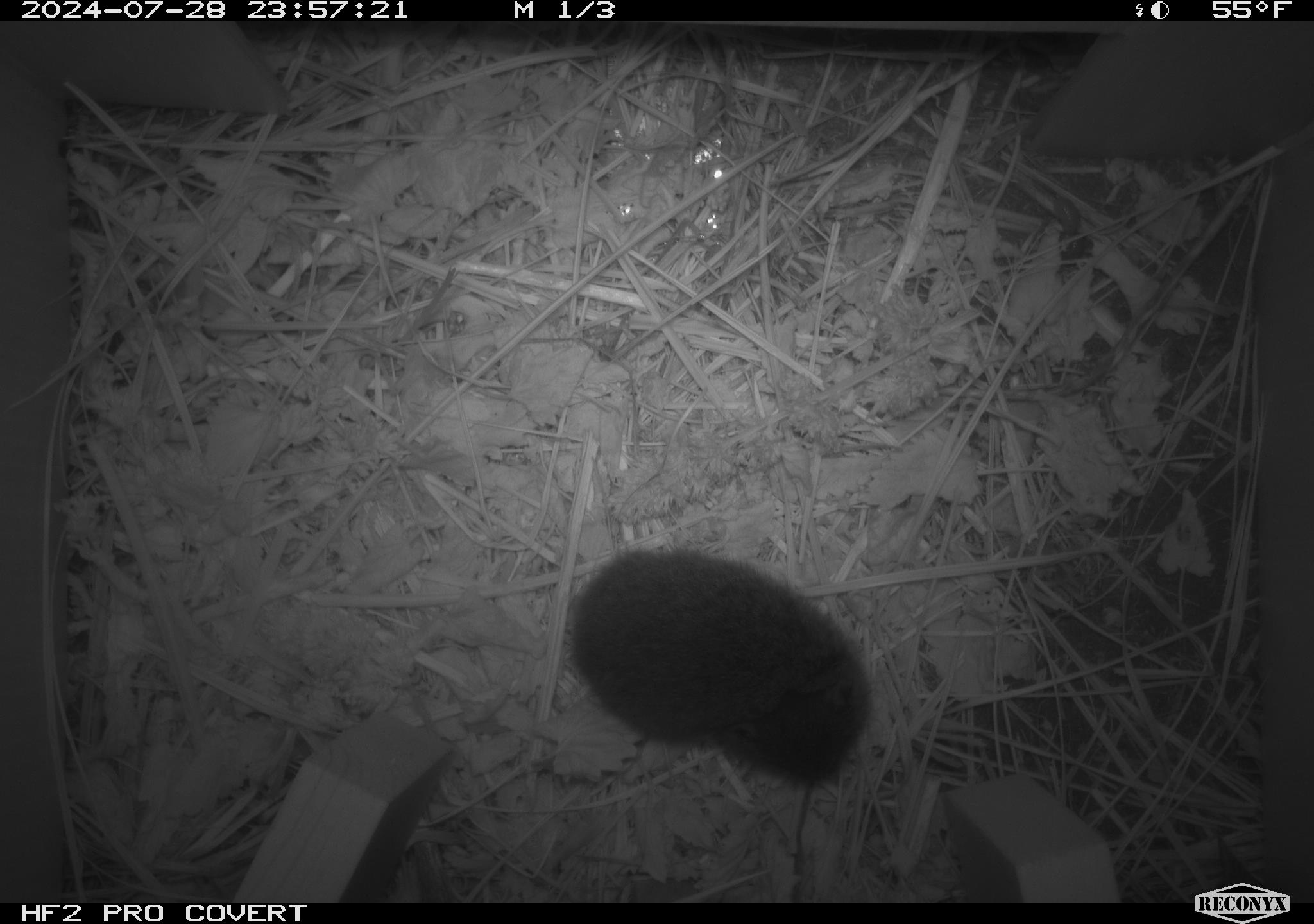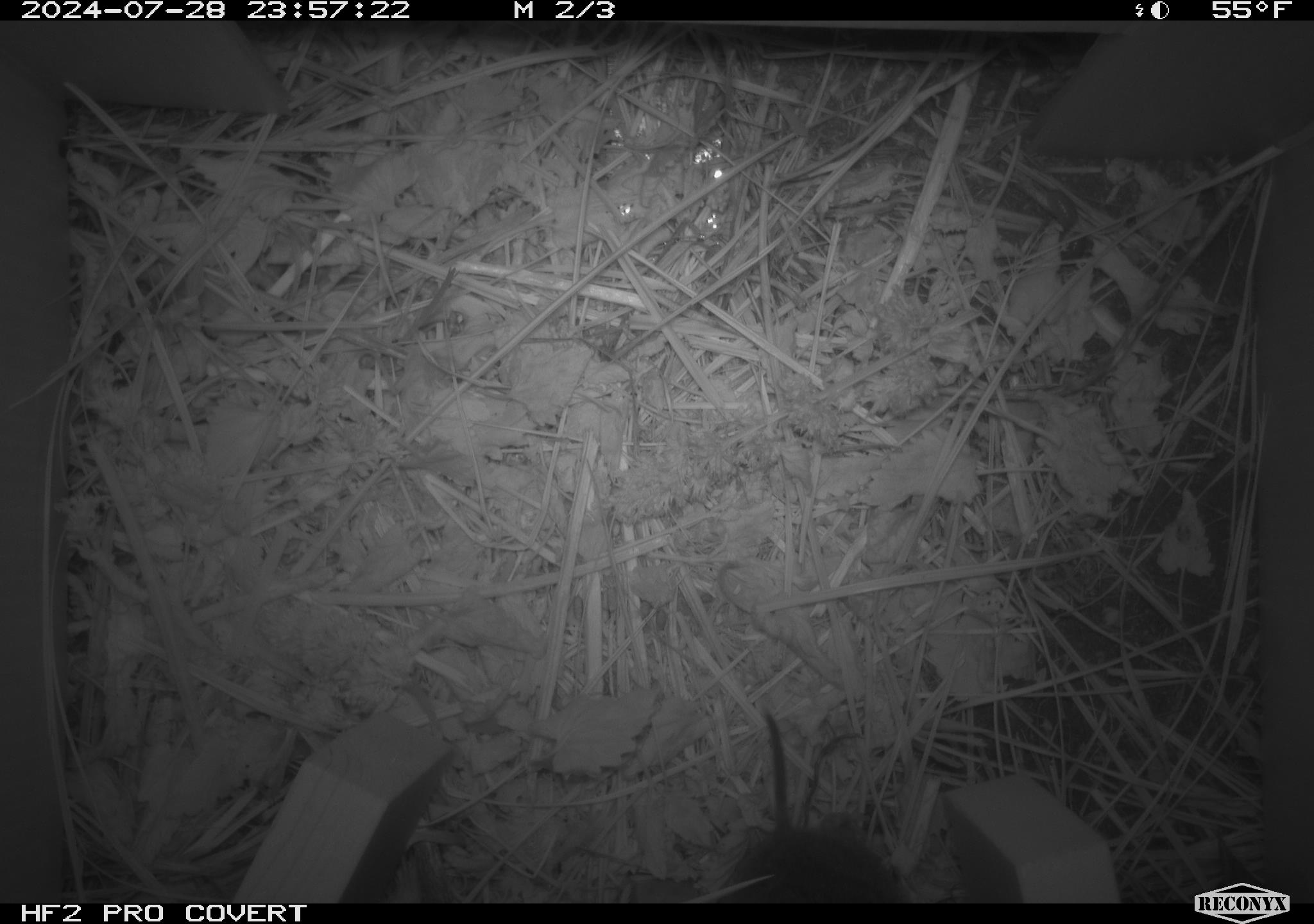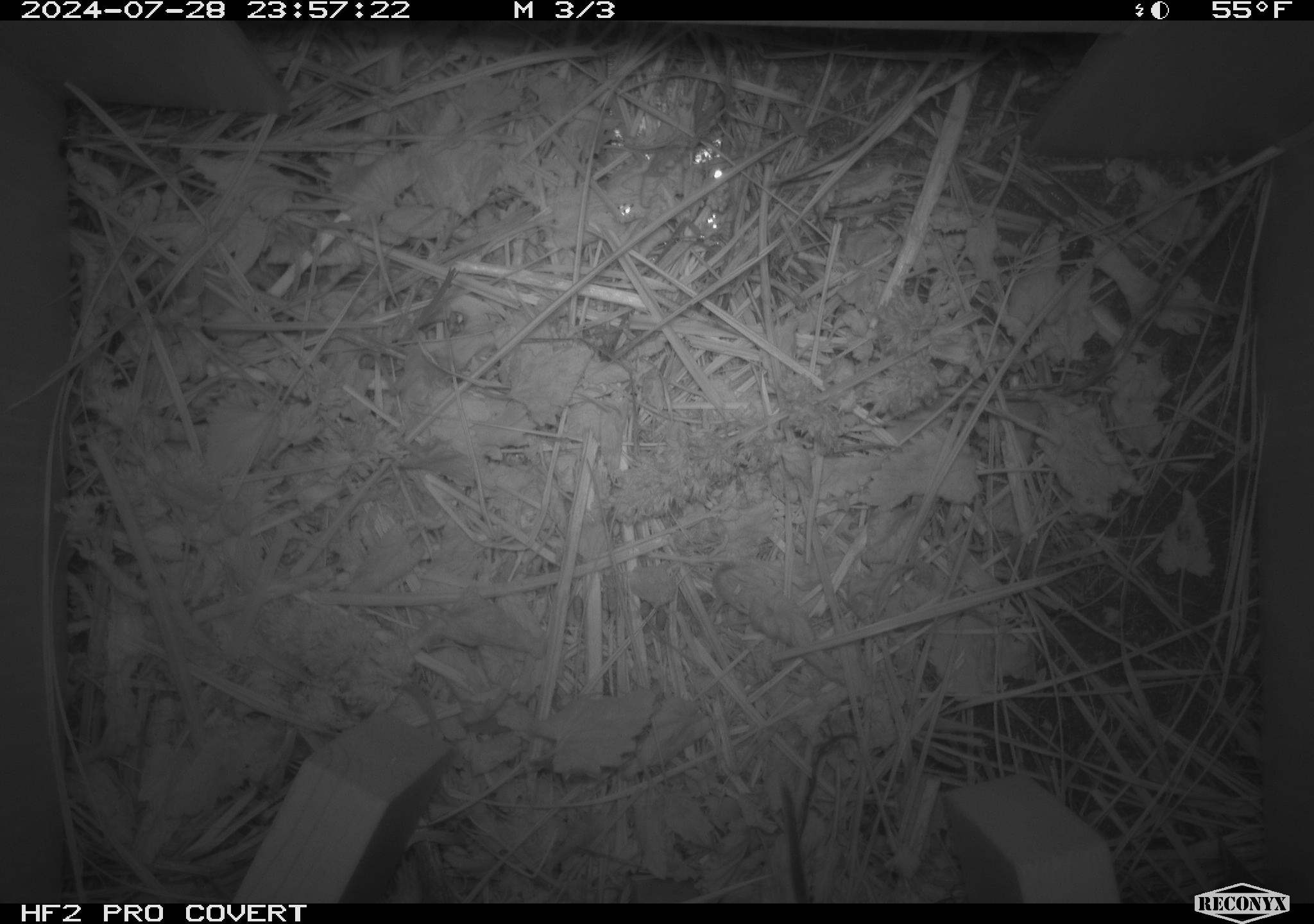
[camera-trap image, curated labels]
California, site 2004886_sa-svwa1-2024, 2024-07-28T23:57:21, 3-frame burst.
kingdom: Animalia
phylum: Chordata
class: Mammalia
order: Rodentia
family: Cricetidae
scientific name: Arvicolinae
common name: voles, lemmings, and muskrats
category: arvicolinae subfamily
Arvicolinae subfamily (voles, lemmings, and muskrats) (Arvicolinae).